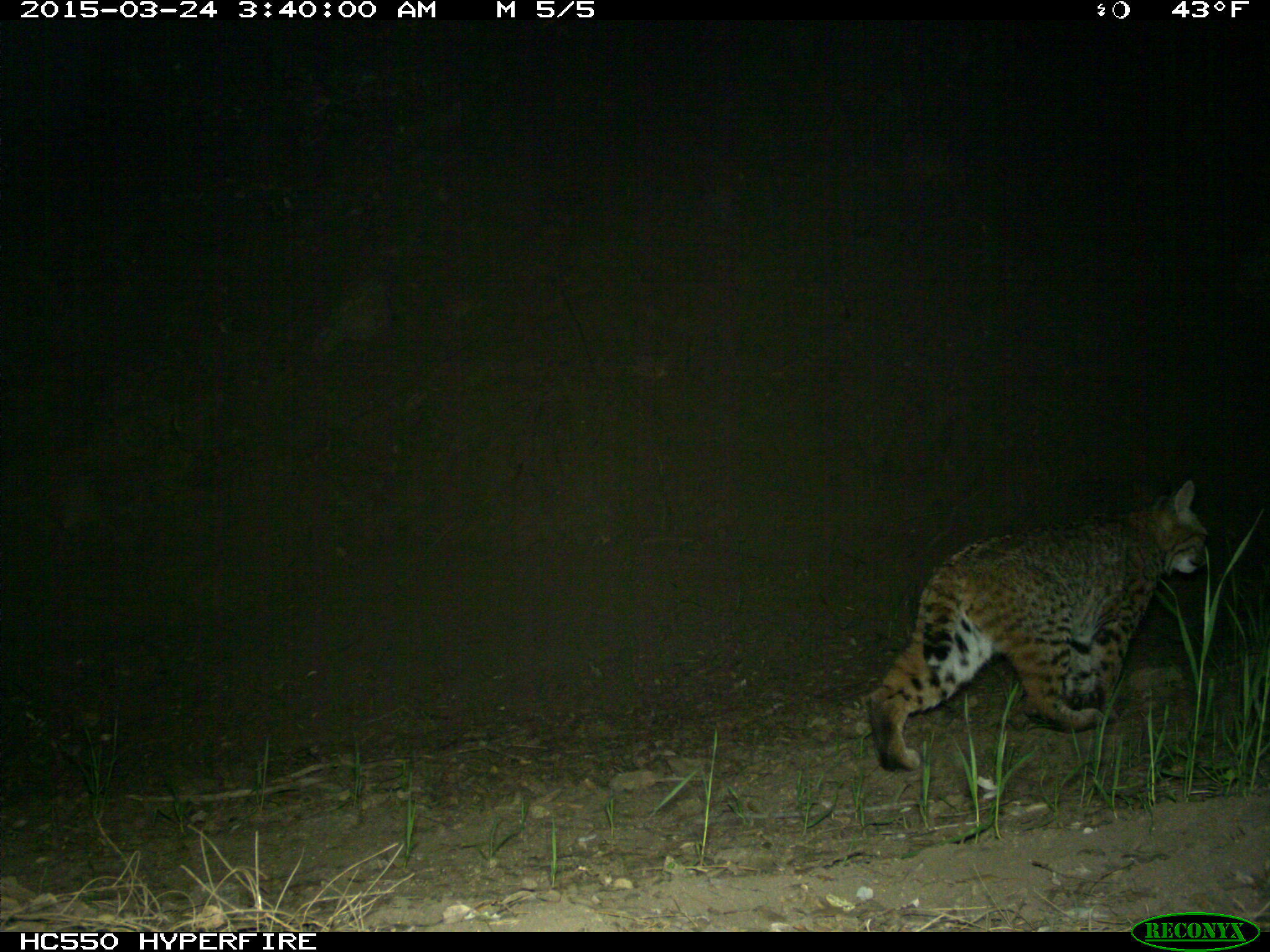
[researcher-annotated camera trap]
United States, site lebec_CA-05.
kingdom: Animalia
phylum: Chordata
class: Mammalia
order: Carnivora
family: Felidae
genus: Lynx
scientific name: Lynx rufus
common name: bobcat